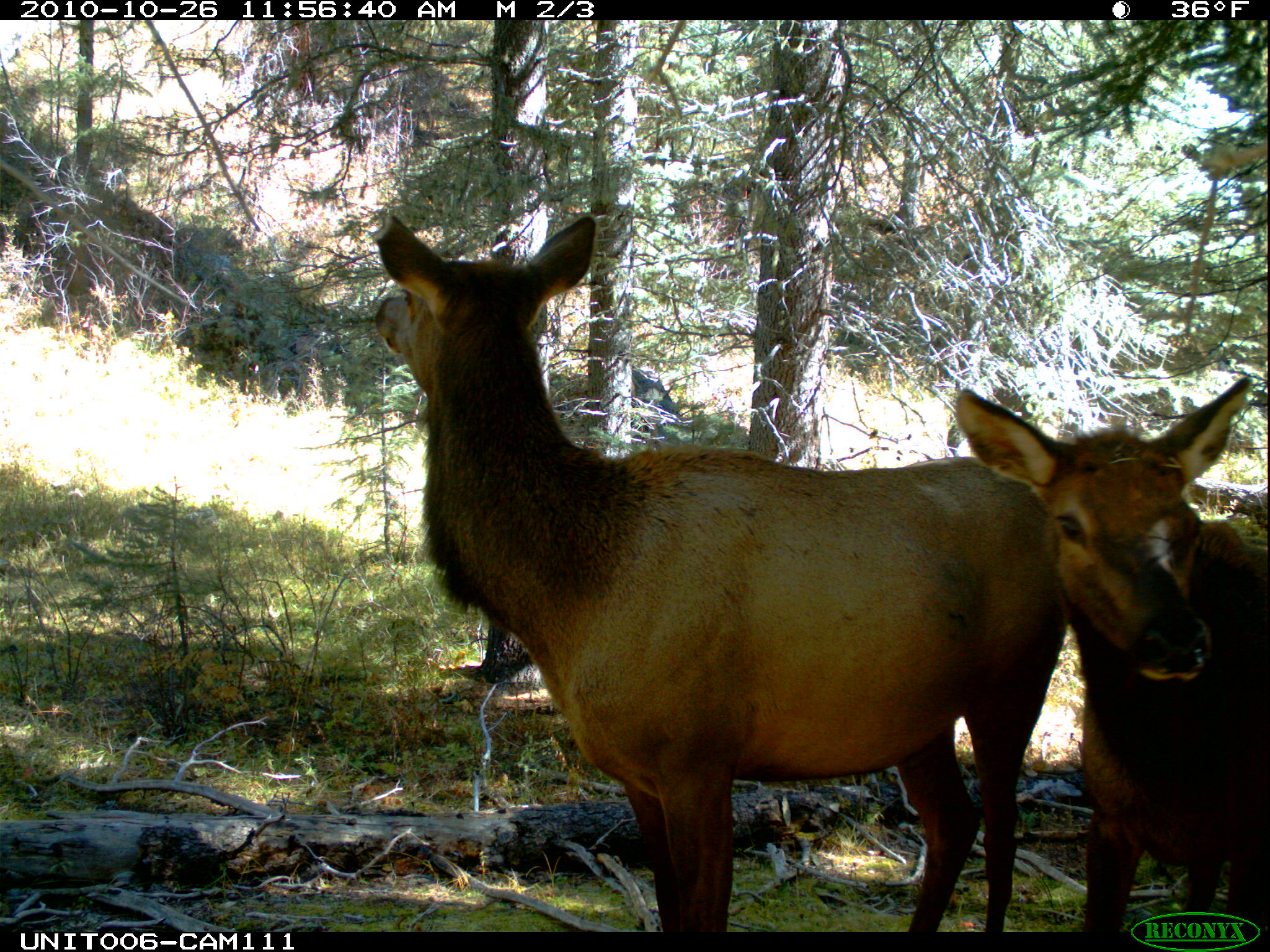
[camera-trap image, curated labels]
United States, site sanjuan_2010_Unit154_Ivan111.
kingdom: Animalia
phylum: Chordata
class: Mammalia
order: Artiodactyla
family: Cervidae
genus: Cervus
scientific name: Cervus elaphus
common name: red deer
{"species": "Cervus elaphus (red deer)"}